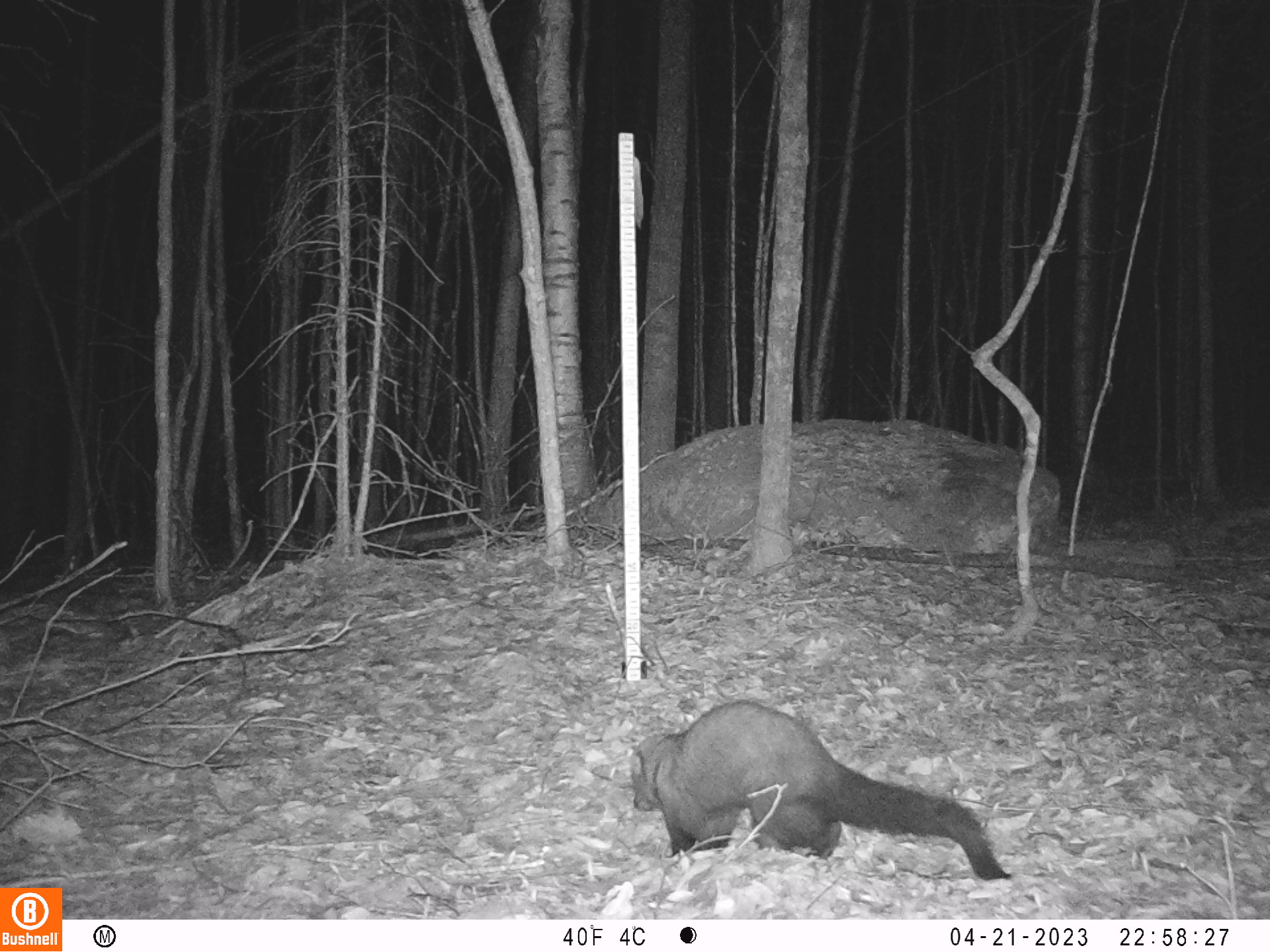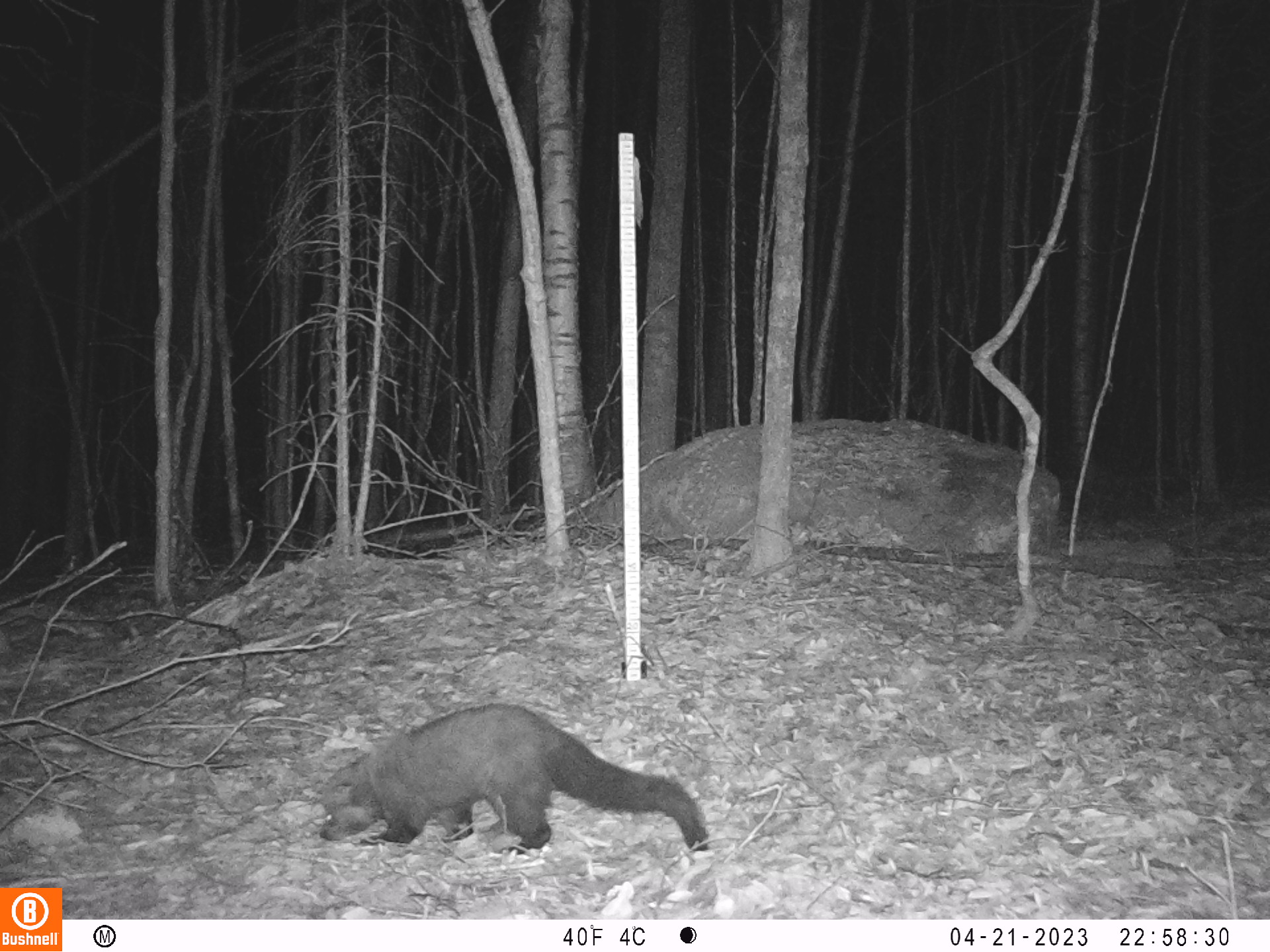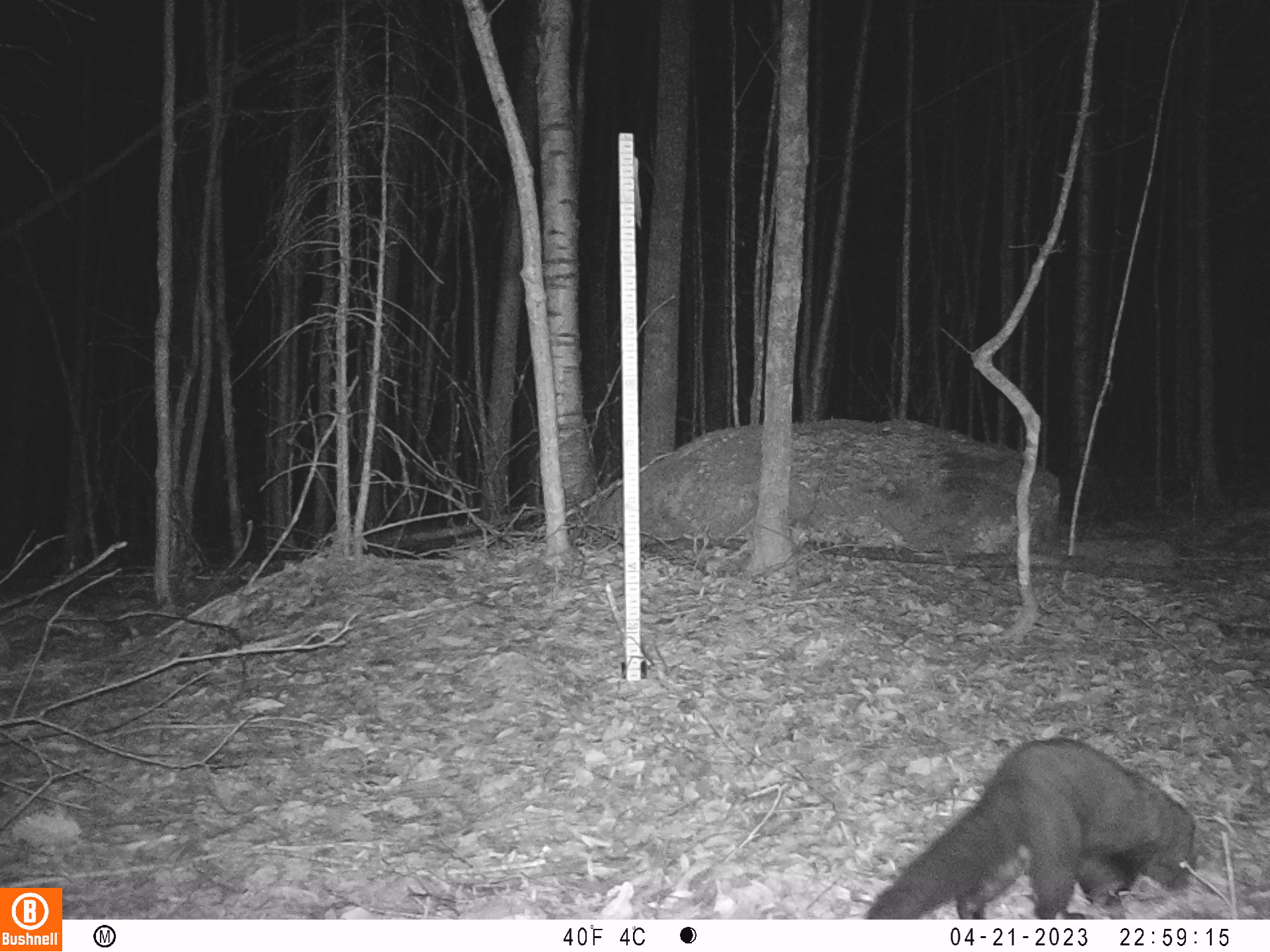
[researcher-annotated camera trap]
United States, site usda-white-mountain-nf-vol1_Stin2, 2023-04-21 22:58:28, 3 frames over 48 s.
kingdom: Animalia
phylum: Chordata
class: Mammalia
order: Carnivora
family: Mustelidae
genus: Pekania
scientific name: Pekania pennanti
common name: fisher